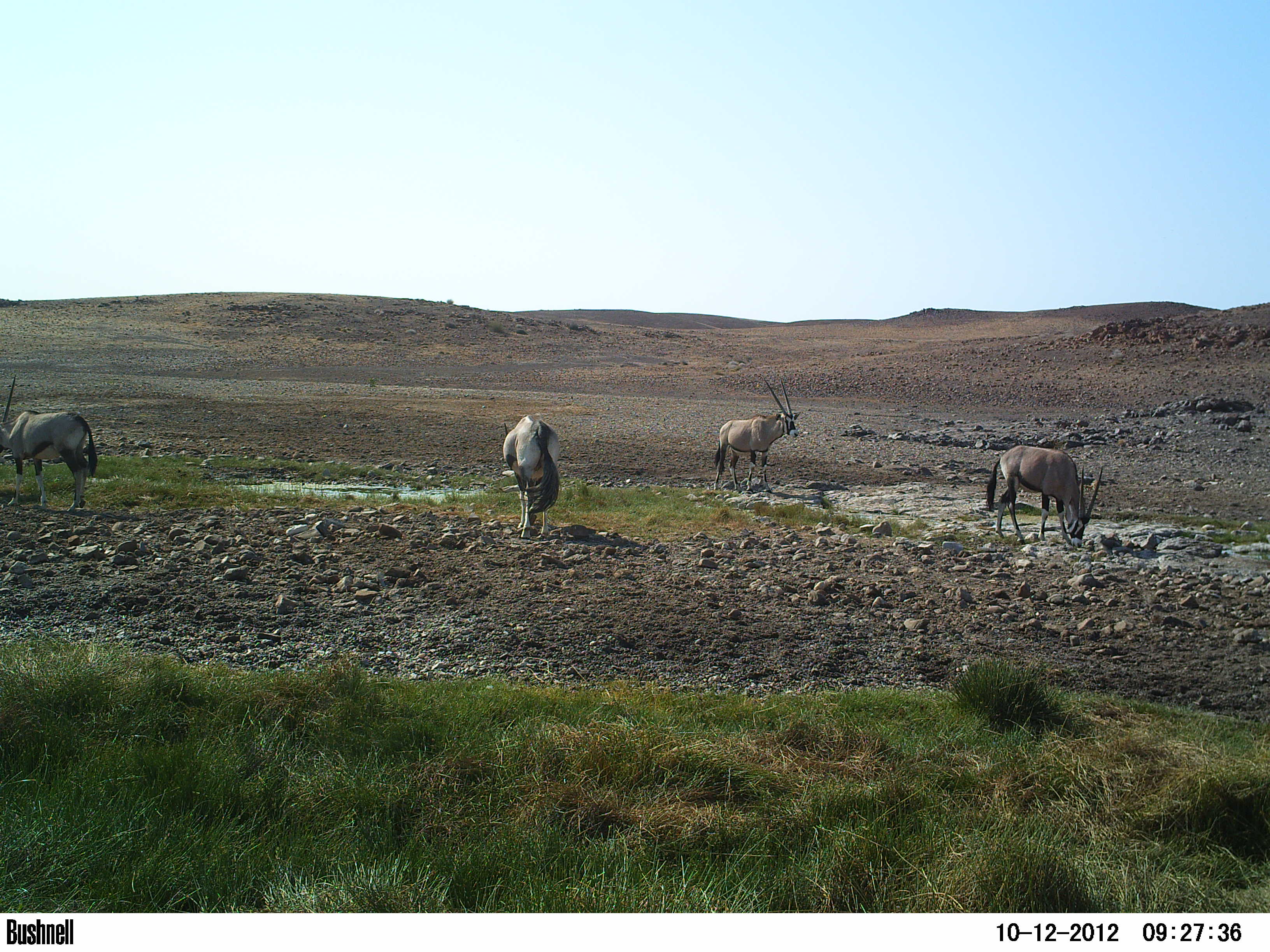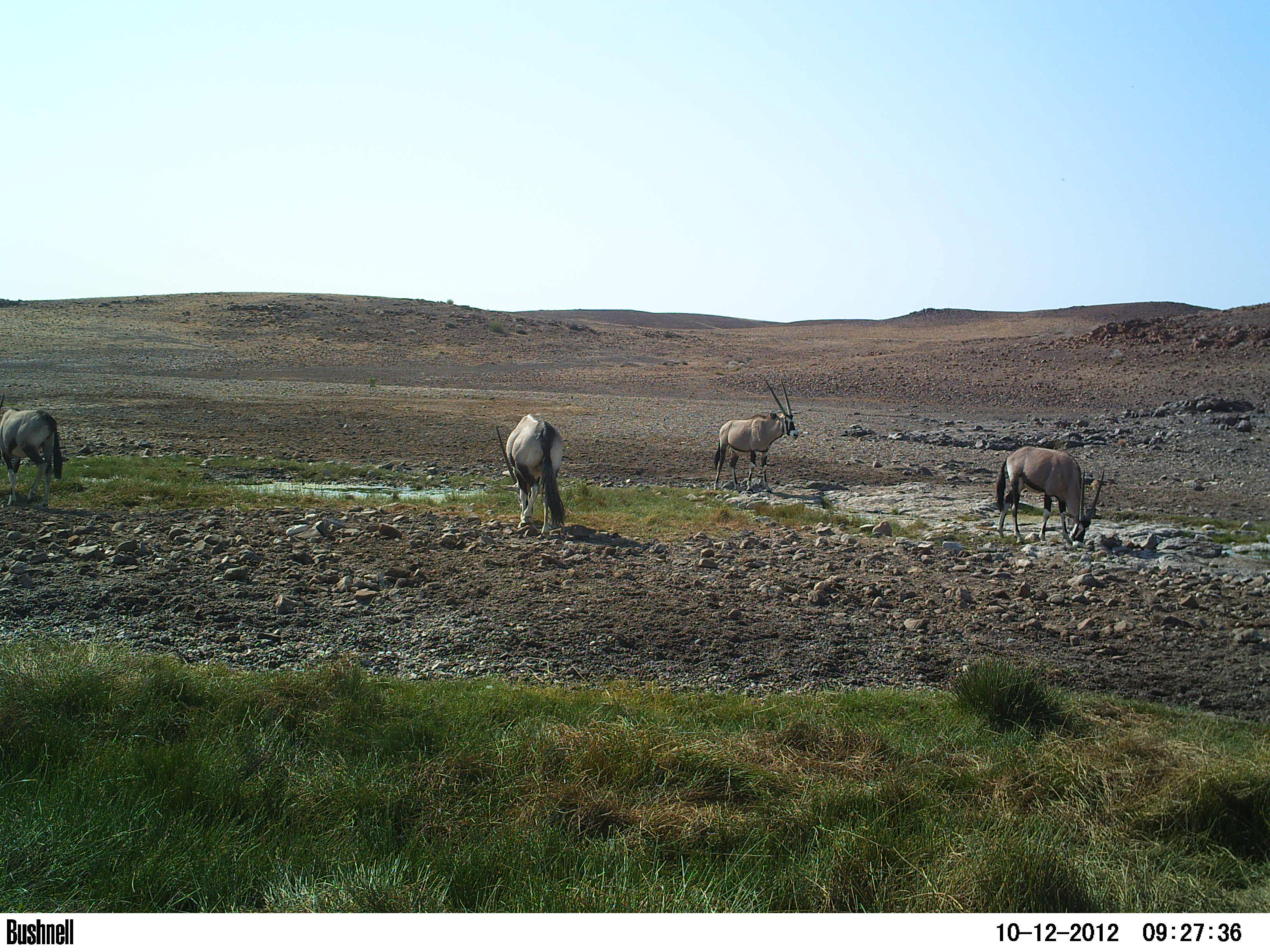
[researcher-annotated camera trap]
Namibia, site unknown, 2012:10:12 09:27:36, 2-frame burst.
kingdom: Animalia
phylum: Chordata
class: Mammalia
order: Artiodactyla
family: Bovidae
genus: Oryx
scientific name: Oryx gazella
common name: gemsbok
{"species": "Oryx gazella (gemsbok)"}